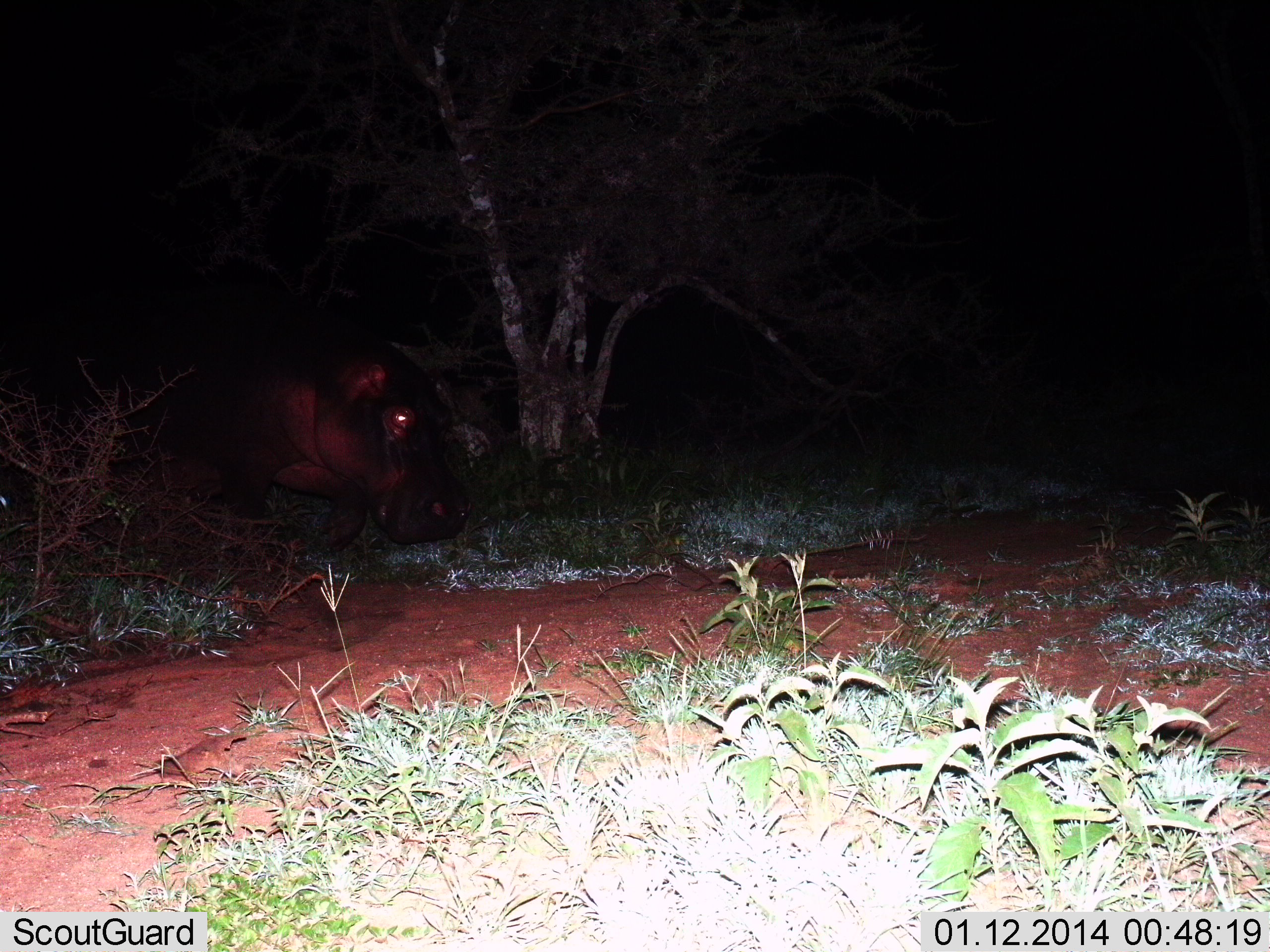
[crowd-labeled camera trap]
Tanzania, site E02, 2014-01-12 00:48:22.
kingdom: Animalia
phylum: Chordata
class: Mammalia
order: Artiodactyla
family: Hippopotamidae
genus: Hippopotamus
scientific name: Hippopotamus amphibius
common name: hippopotamus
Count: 1.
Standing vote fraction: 31%.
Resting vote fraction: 4%.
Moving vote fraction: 63%.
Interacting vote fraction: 0%.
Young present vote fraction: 0%.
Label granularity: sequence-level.